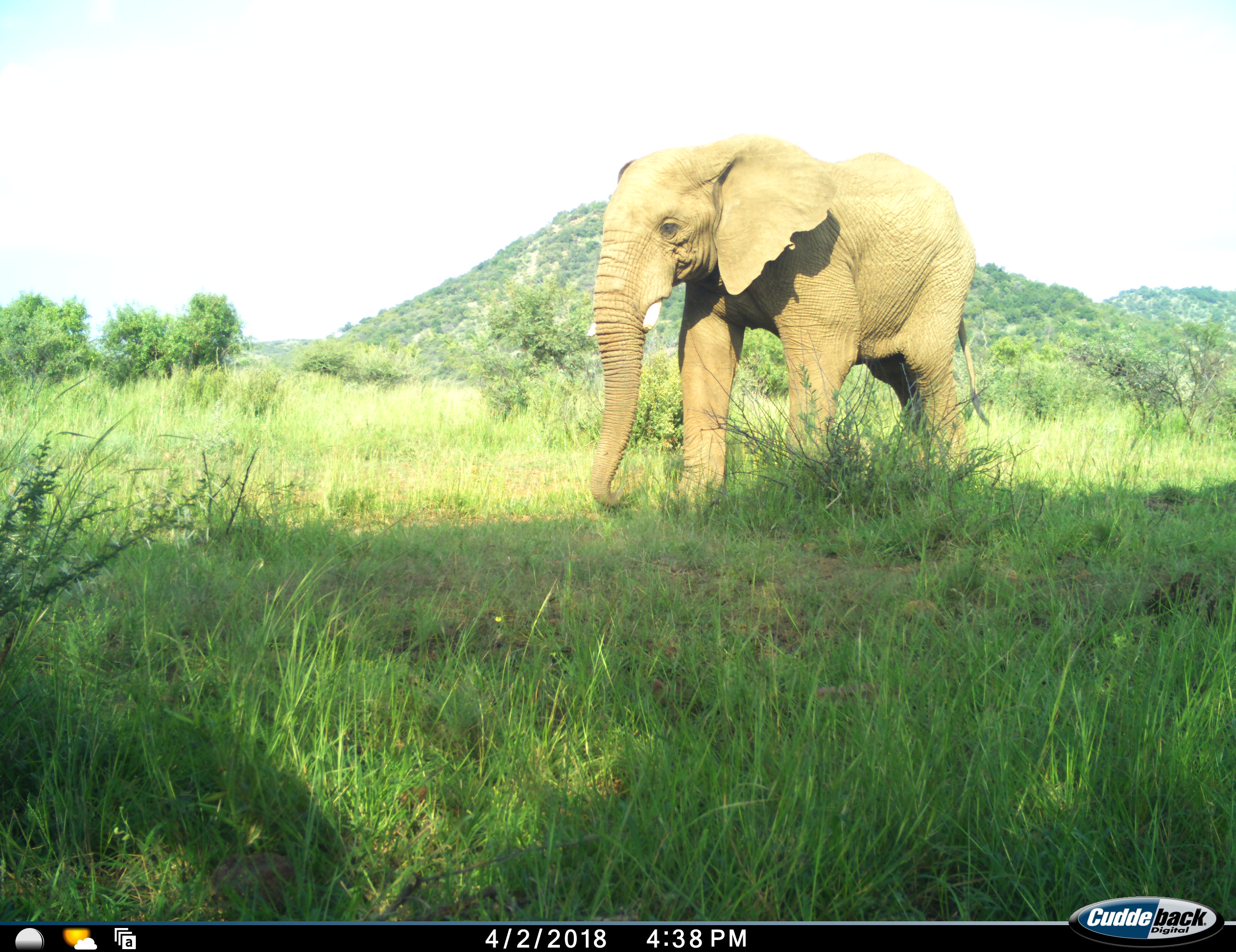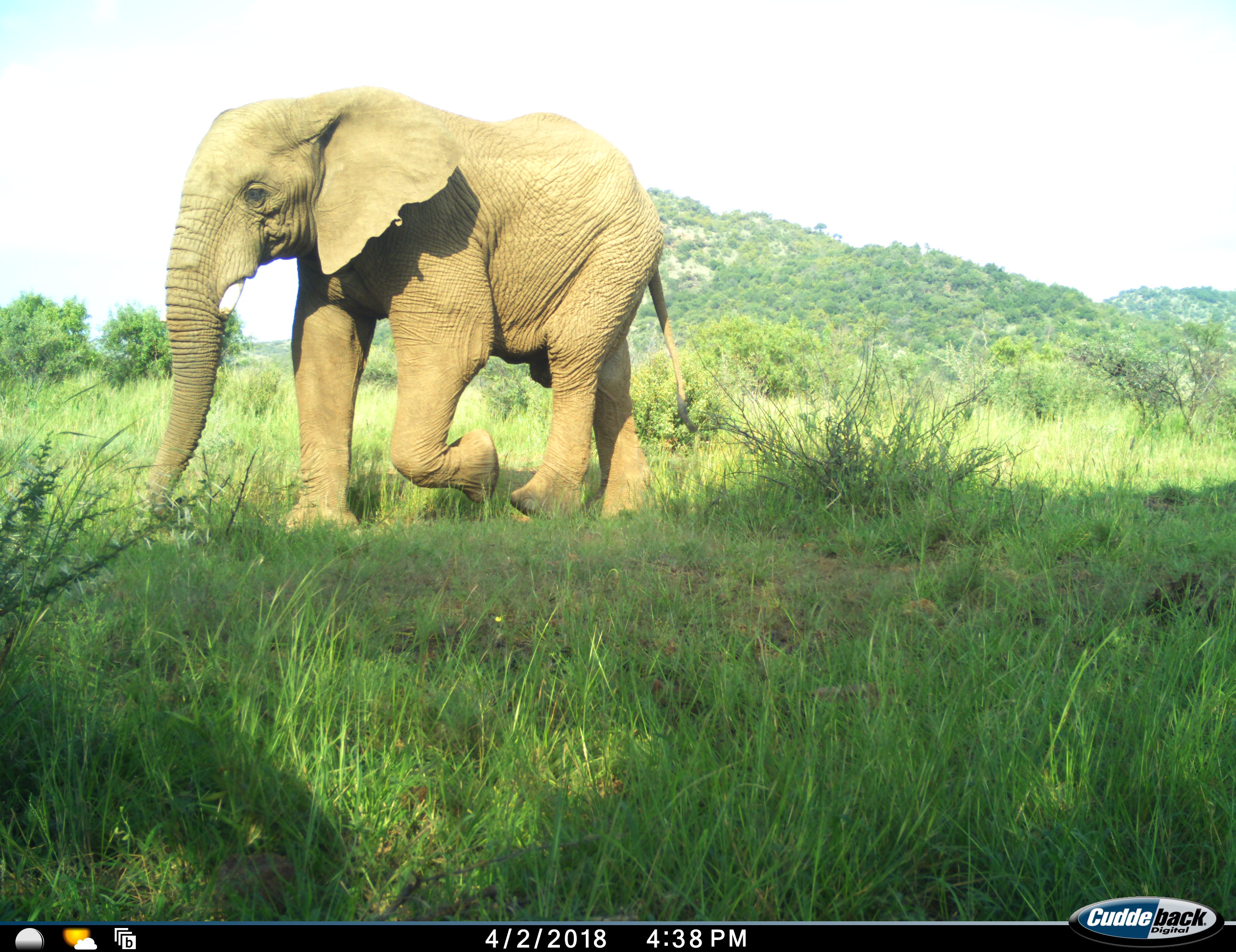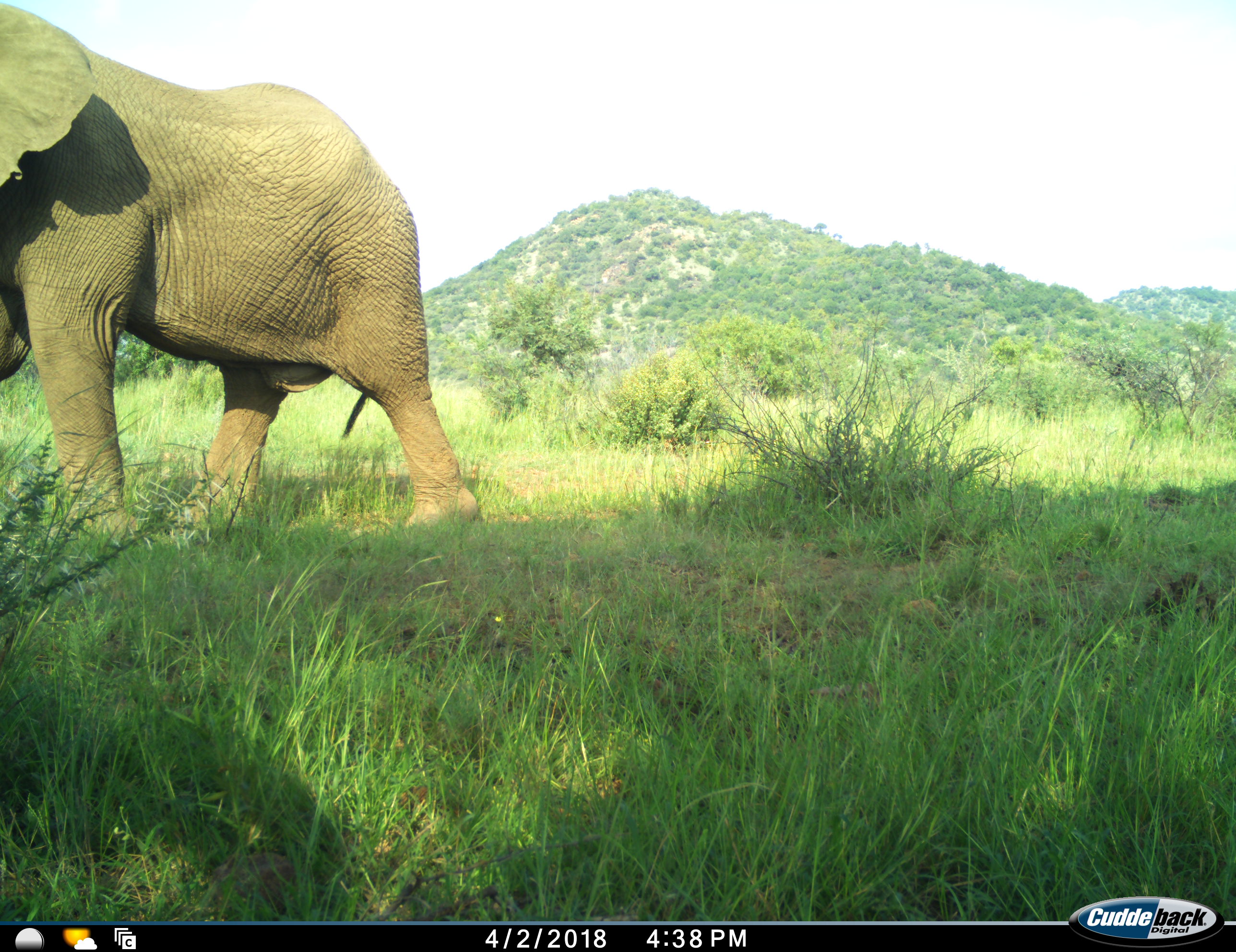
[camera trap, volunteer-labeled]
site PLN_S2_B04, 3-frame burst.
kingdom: Animalia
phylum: Chordata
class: Mammalia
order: Proboscidea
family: Elephantidae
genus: Loxodonta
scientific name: Loxodonta africana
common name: african bush elephant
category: elephant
Elephant (african bush elephant) (Loxodonta africana), count 1. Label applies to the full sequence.